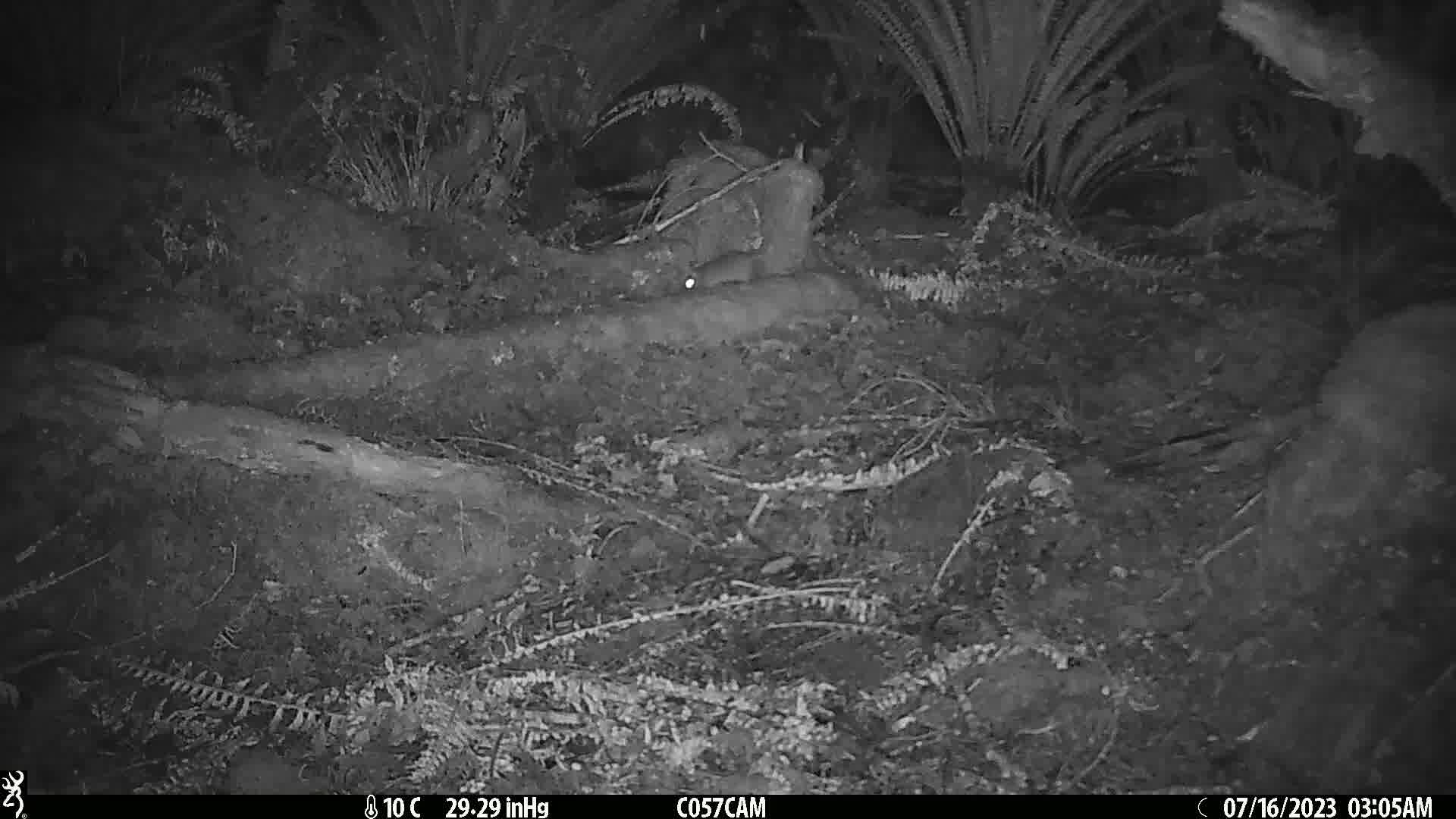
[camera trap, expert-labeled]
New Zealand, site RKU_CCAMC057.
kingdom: Animalia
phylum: Chordata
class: Mammalia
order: Rodentia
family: Muridae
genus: Rattus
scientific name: Rattus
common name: rat